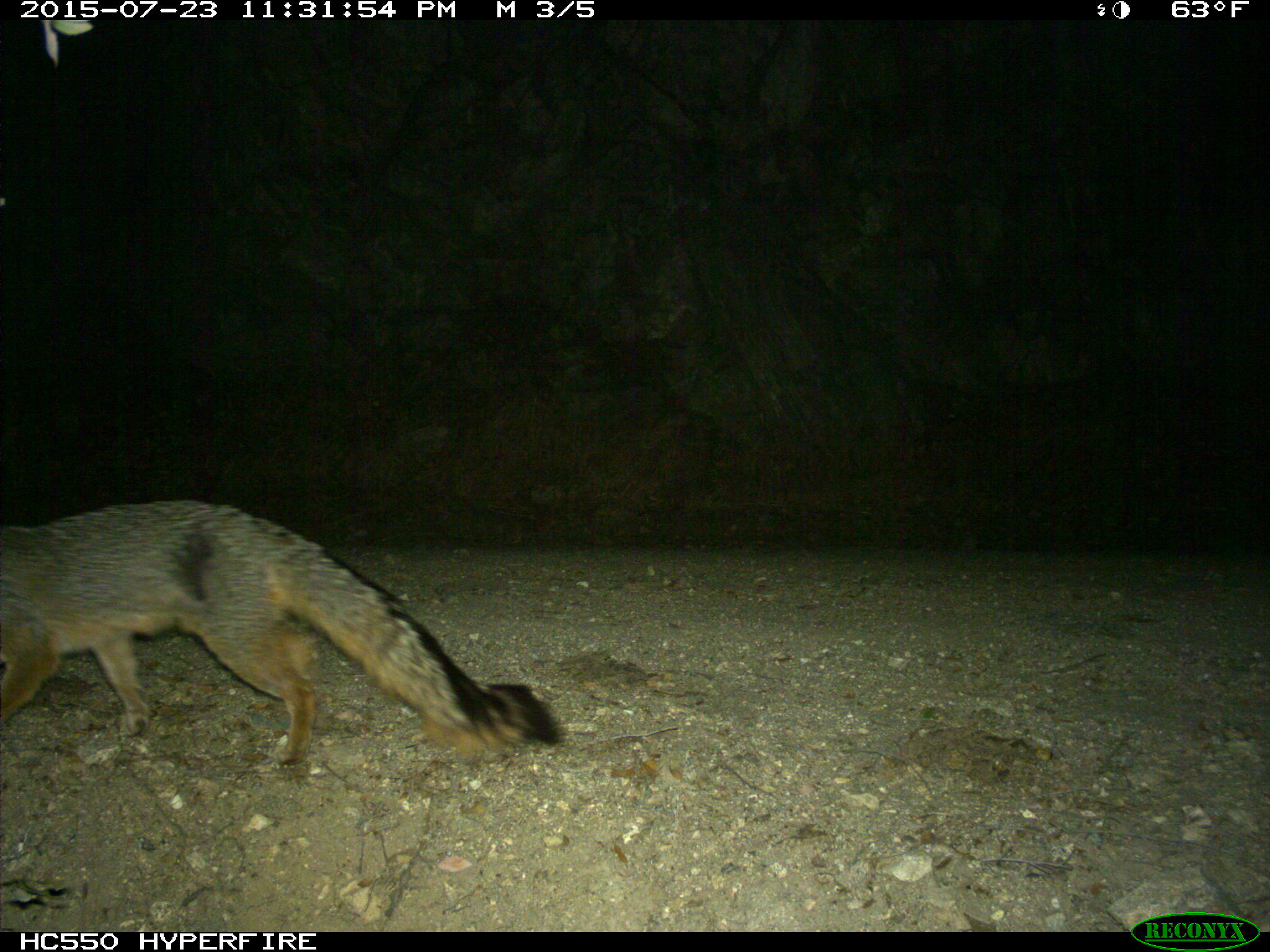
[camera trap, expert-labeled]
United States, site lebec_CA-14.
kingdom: Animalia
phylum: Chordata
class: Mammalia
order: Carnivora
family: Canidae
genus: Urocyon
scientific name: Urocyon cinereoargenteus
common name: gray fox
Urocyon cinereoargenteus (gray fox).